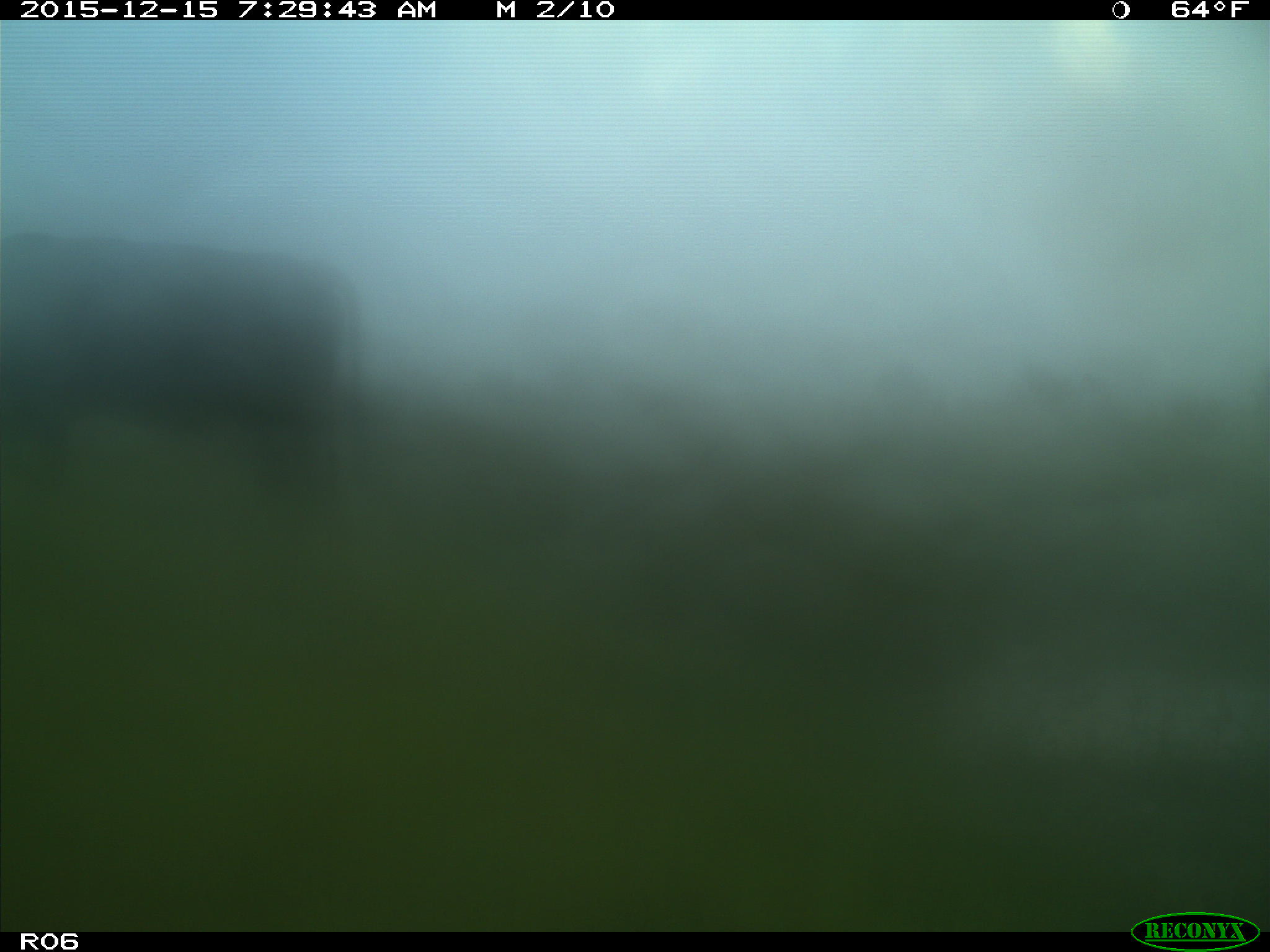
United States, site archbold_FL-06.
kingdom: Animalia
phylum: Chordata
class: Mammalia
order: Artiodactyla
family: Bovidae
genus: Bos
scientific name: Bos taurus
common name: domestic cow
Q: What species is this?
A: Bos taurus (domestic cow).